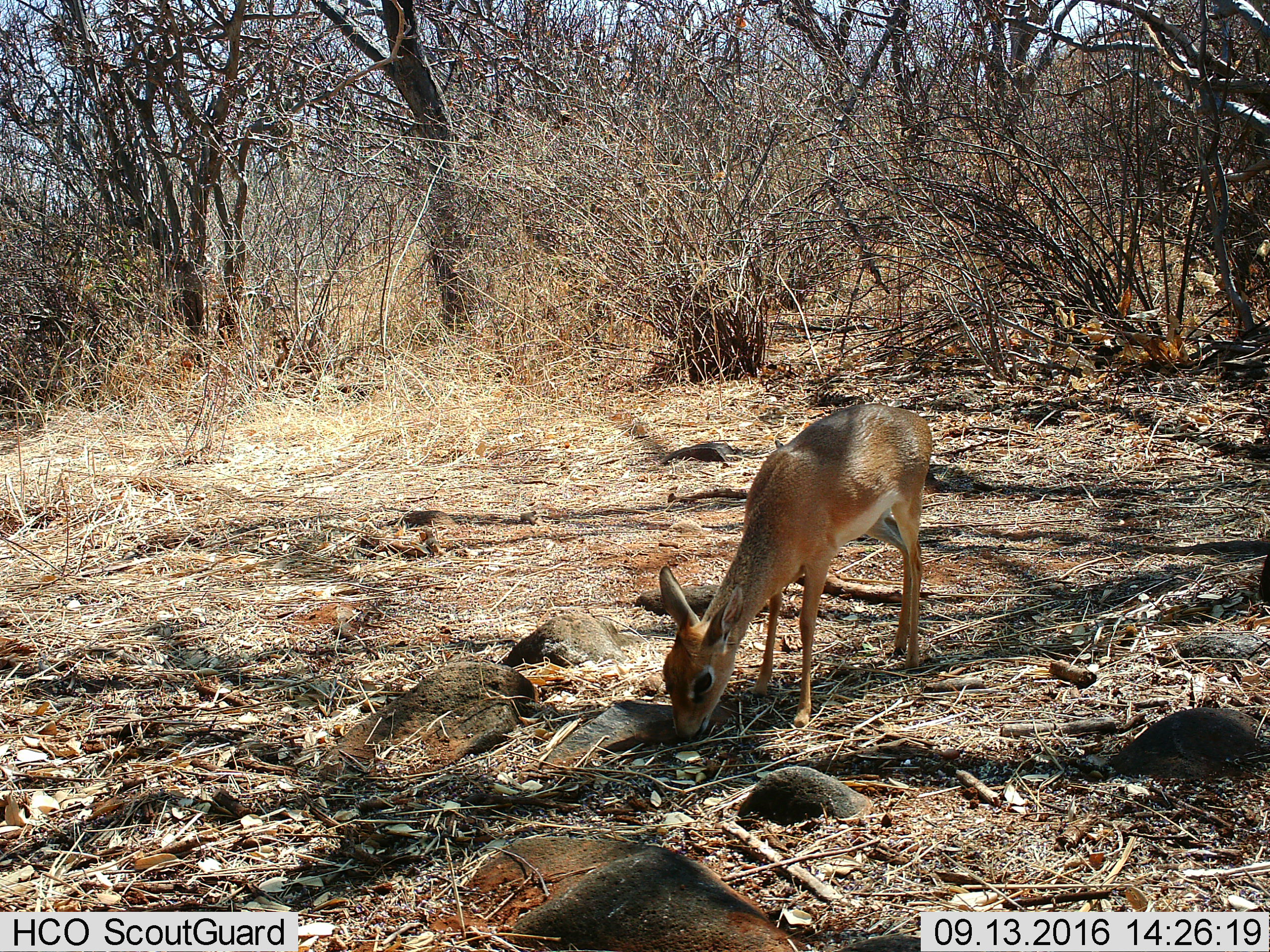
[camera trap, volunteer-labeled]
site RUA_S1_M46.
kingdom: Animalia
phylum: Chordata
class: Mammalia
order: Artiodactyla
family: Bovidae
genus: Madoqua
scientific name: Madoqua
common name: dik-dik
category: dikdik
Dikdik (dik-dik) (Madoqua), count 1. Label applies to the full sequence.